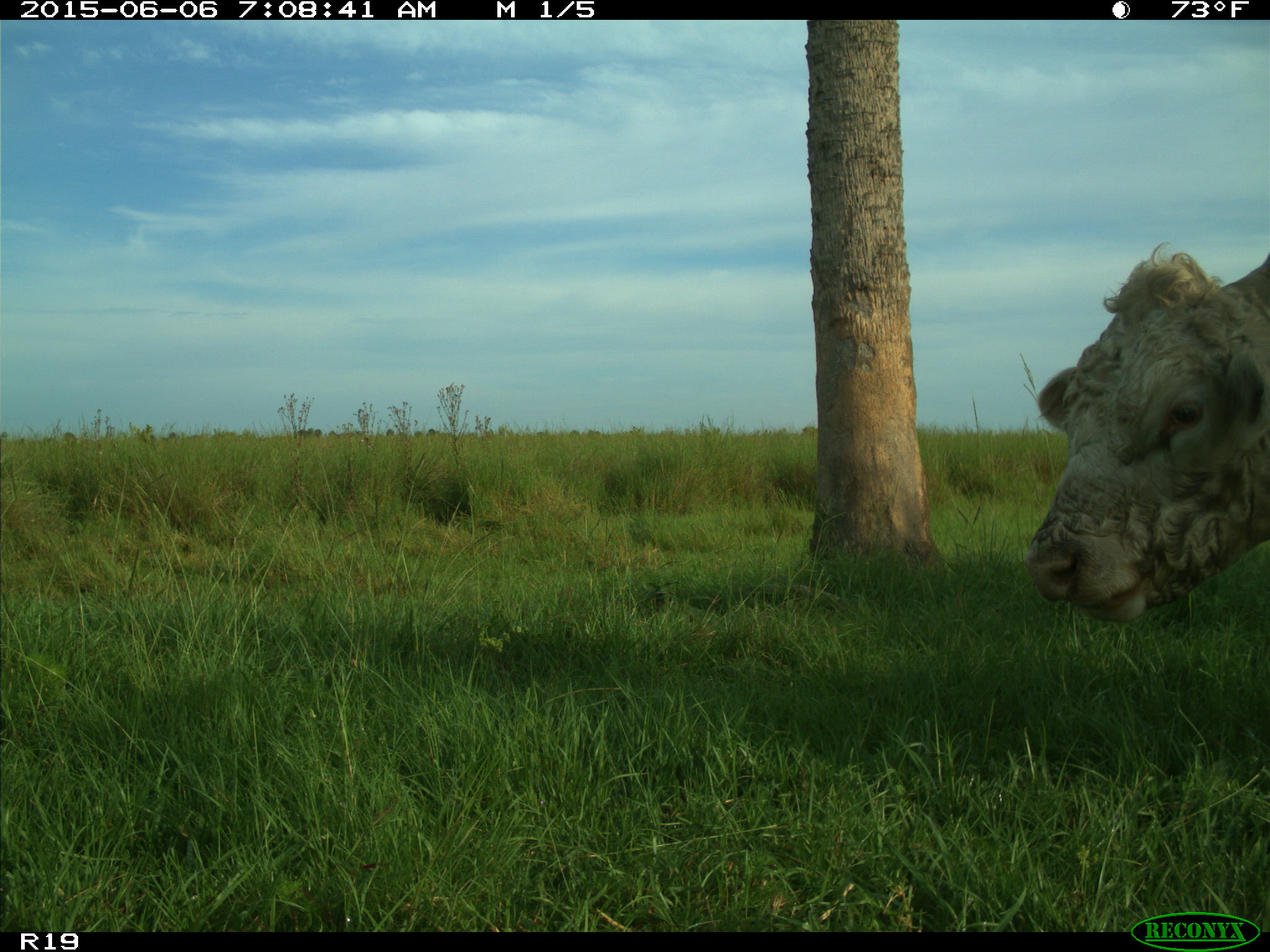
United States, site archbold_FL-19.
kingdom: Animalia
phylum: Chordata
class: Mammalia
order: Artiodactyla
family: Bovidae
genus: Bos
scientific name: Bos taurus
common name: domestic cow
Bos taurus (domestic cow).